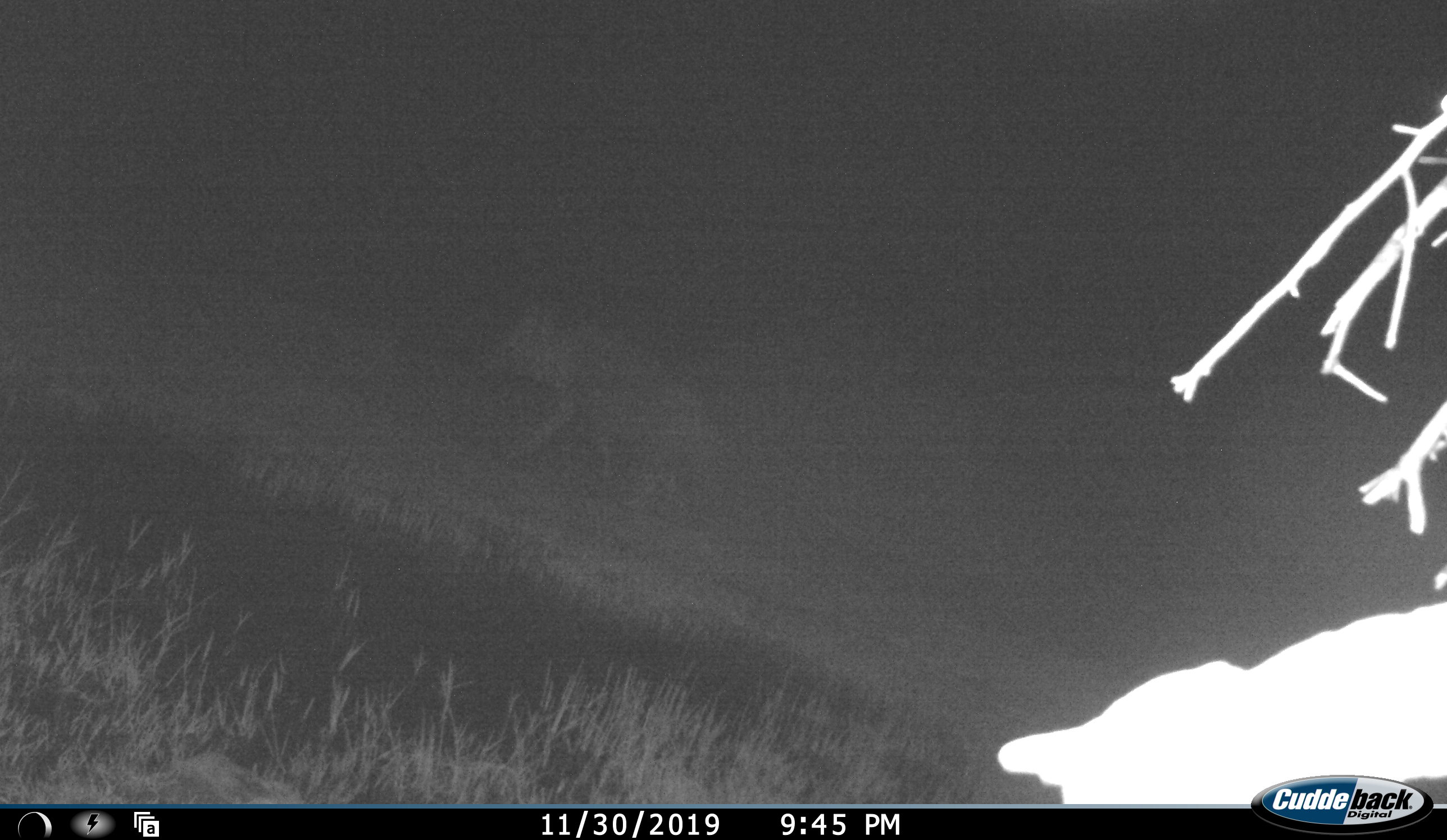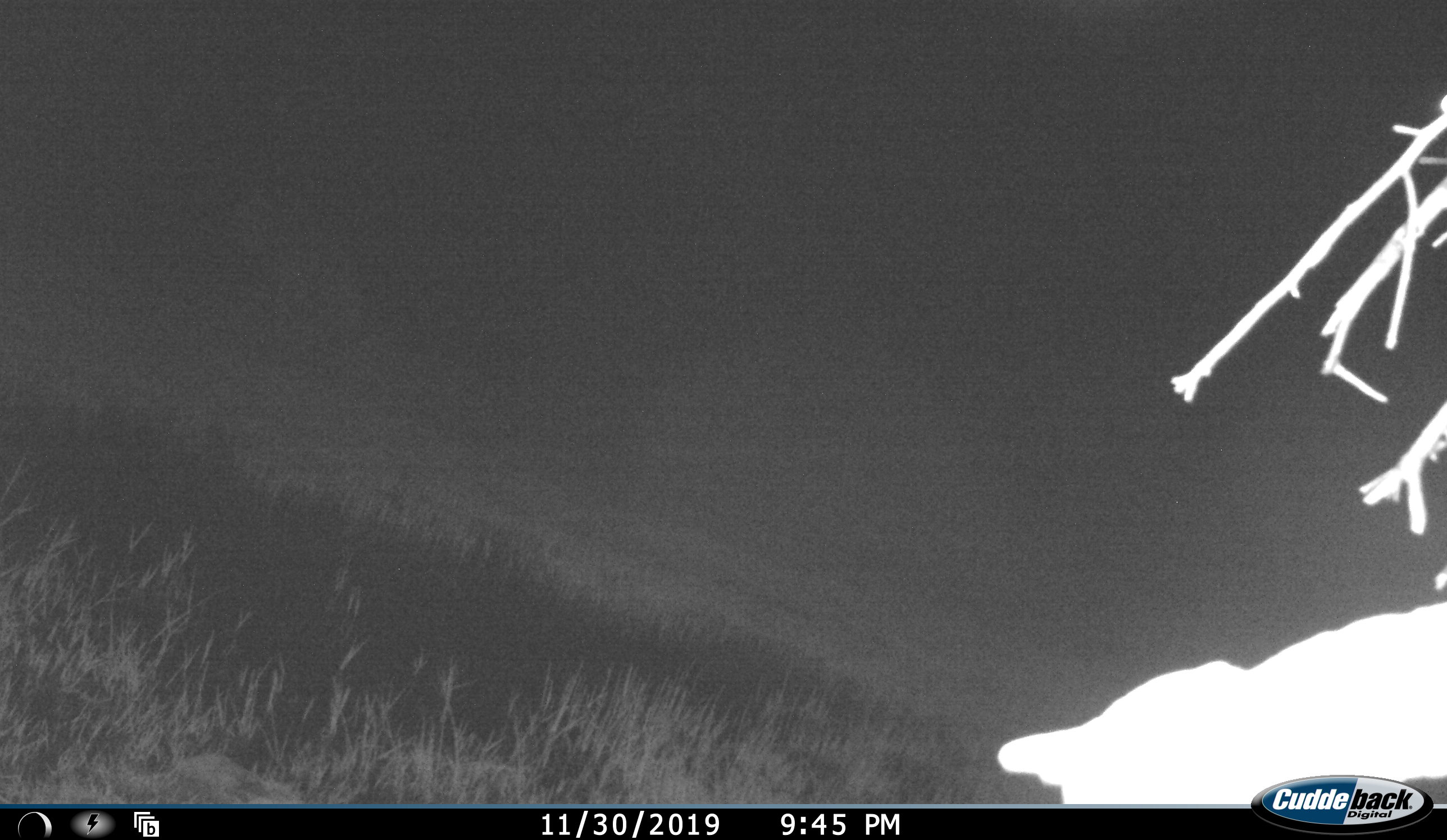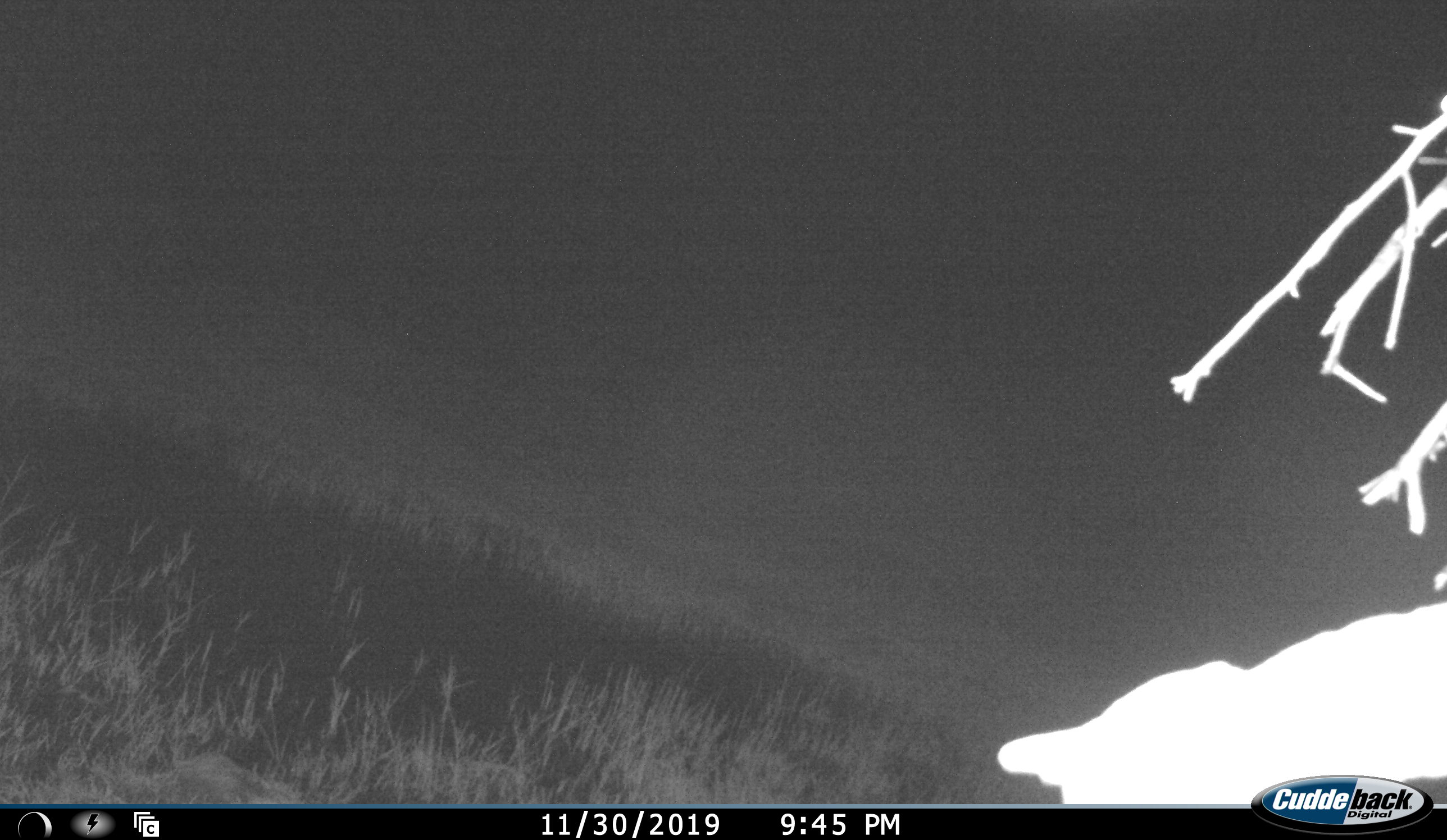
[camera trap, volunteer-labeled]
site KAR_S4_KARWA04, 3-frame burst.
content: unidentified animal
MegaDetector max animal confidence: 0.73